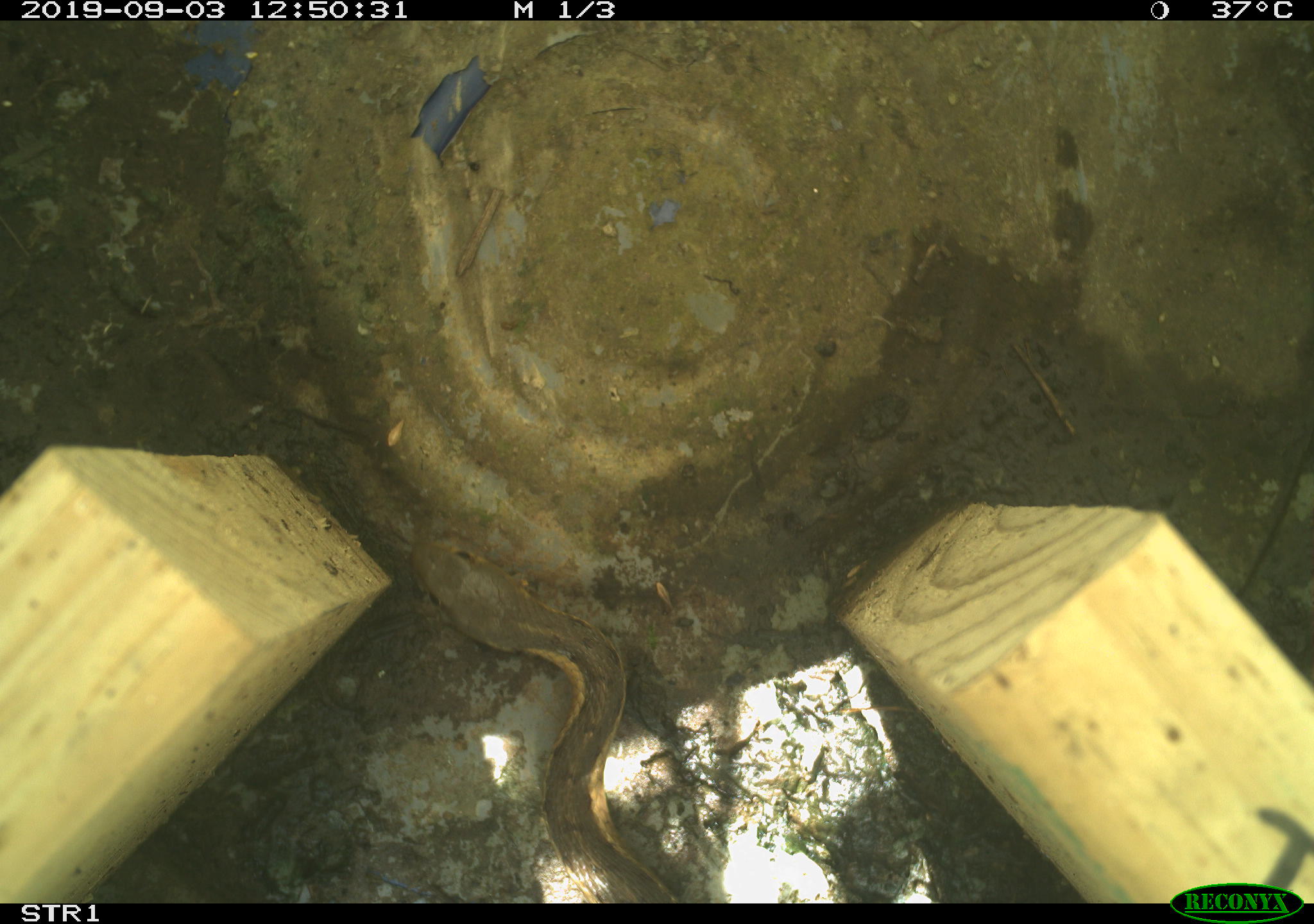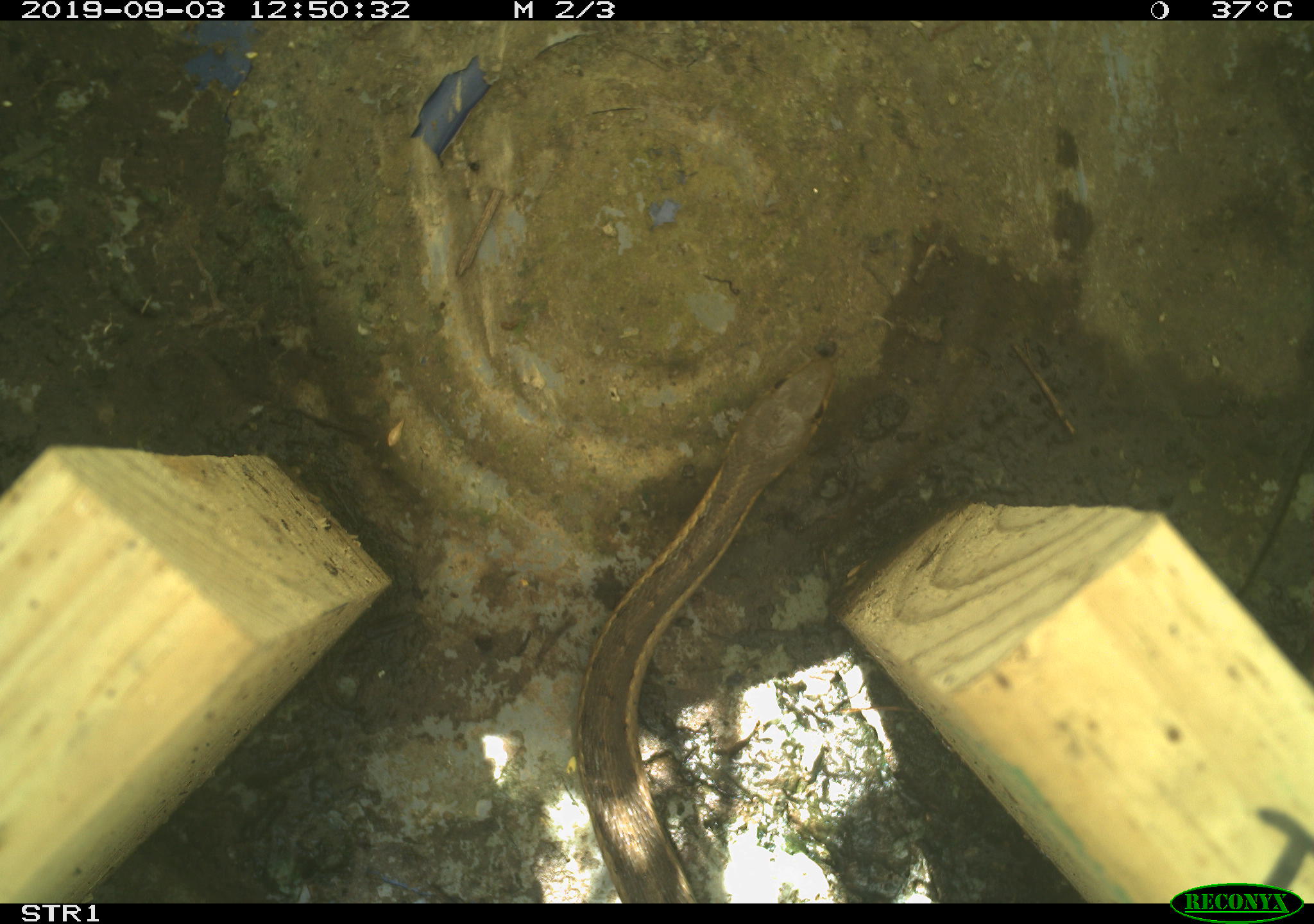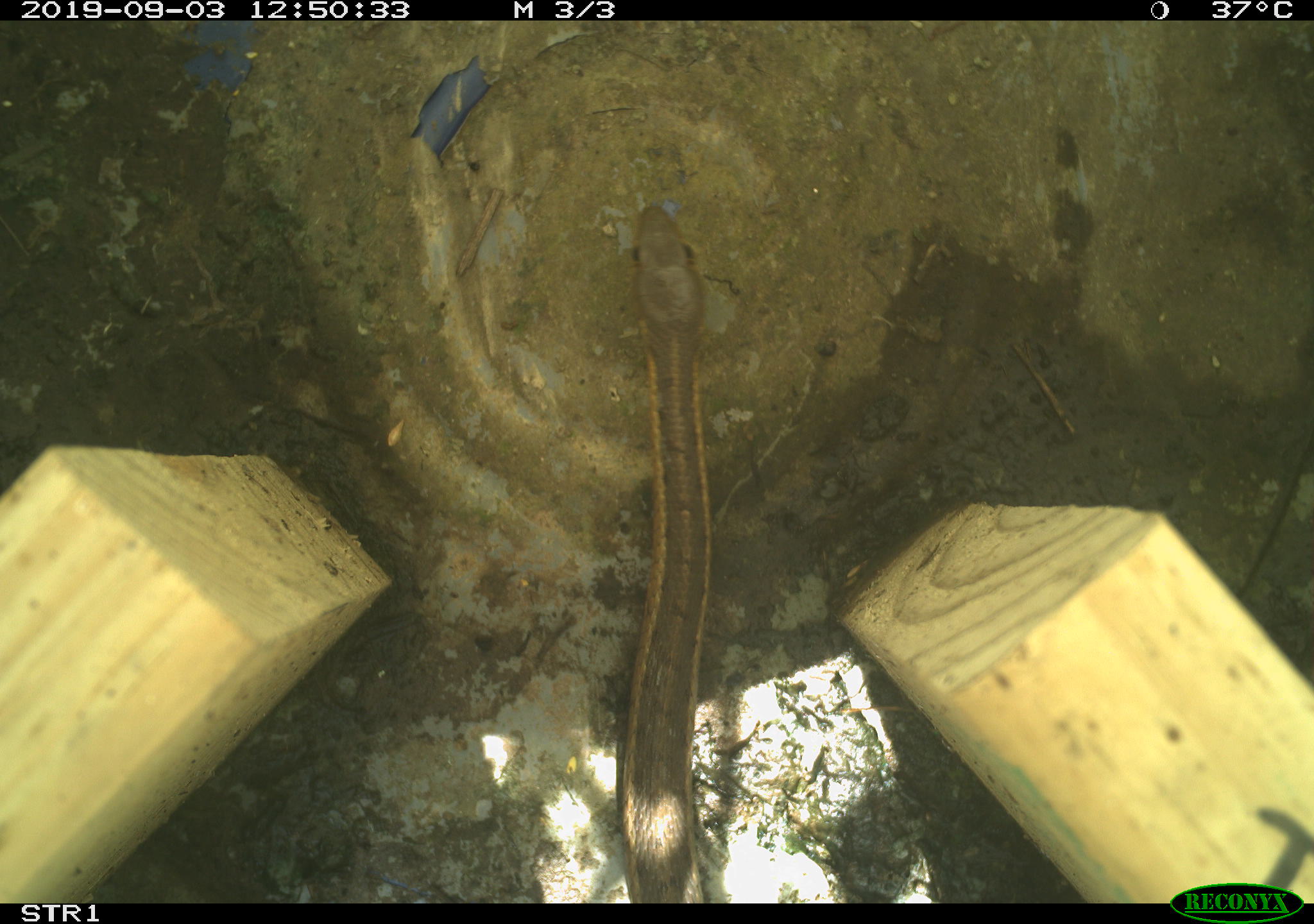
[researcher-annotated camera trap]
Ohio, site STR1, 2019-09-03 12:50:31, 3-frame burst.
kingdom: Animalia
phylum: Chordata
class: Reptilia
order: Squamata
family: Colubridae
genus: Thamnophis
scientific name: Thamnophis sirtalis sirtalis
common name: eastern gartersnake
Eastern gartersnake (Thamnophis sirtalis sirtalis).